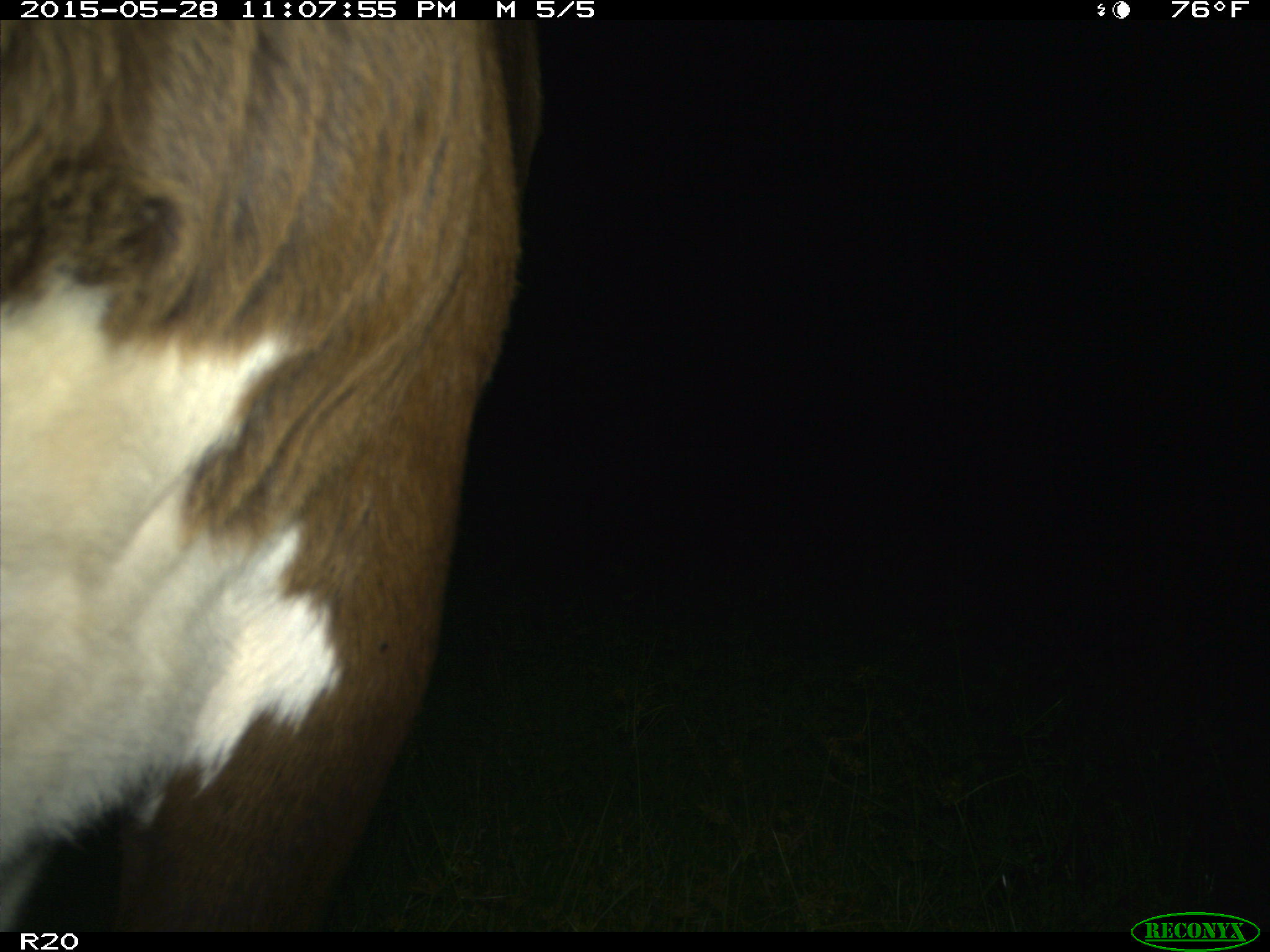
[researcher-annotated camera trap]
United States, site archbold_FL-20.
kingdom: Animalia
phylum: Chordata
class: Mammalia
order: Artiodactyla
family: Bovidae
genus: Bos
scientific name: Bos taurus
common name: domestic cow